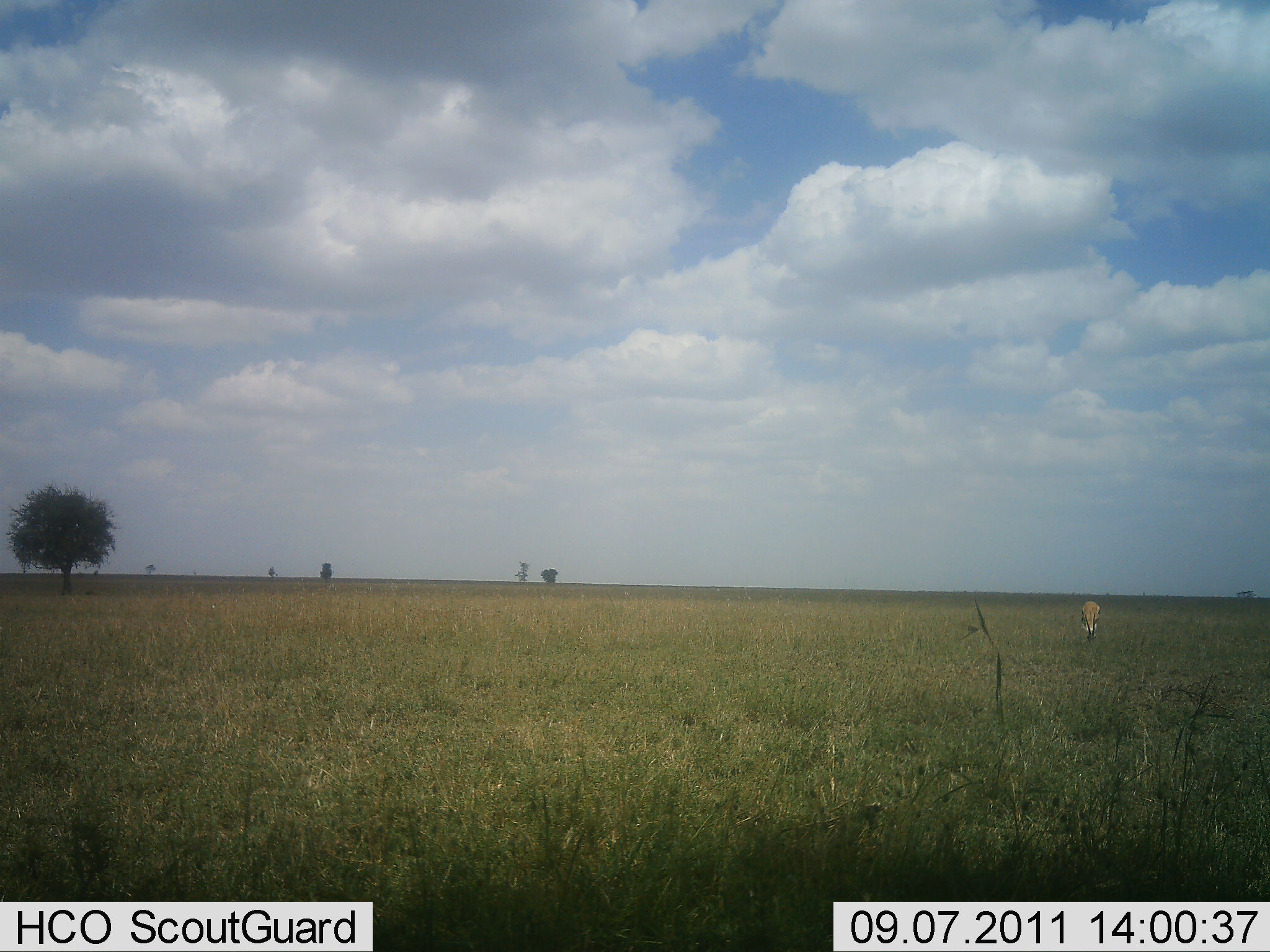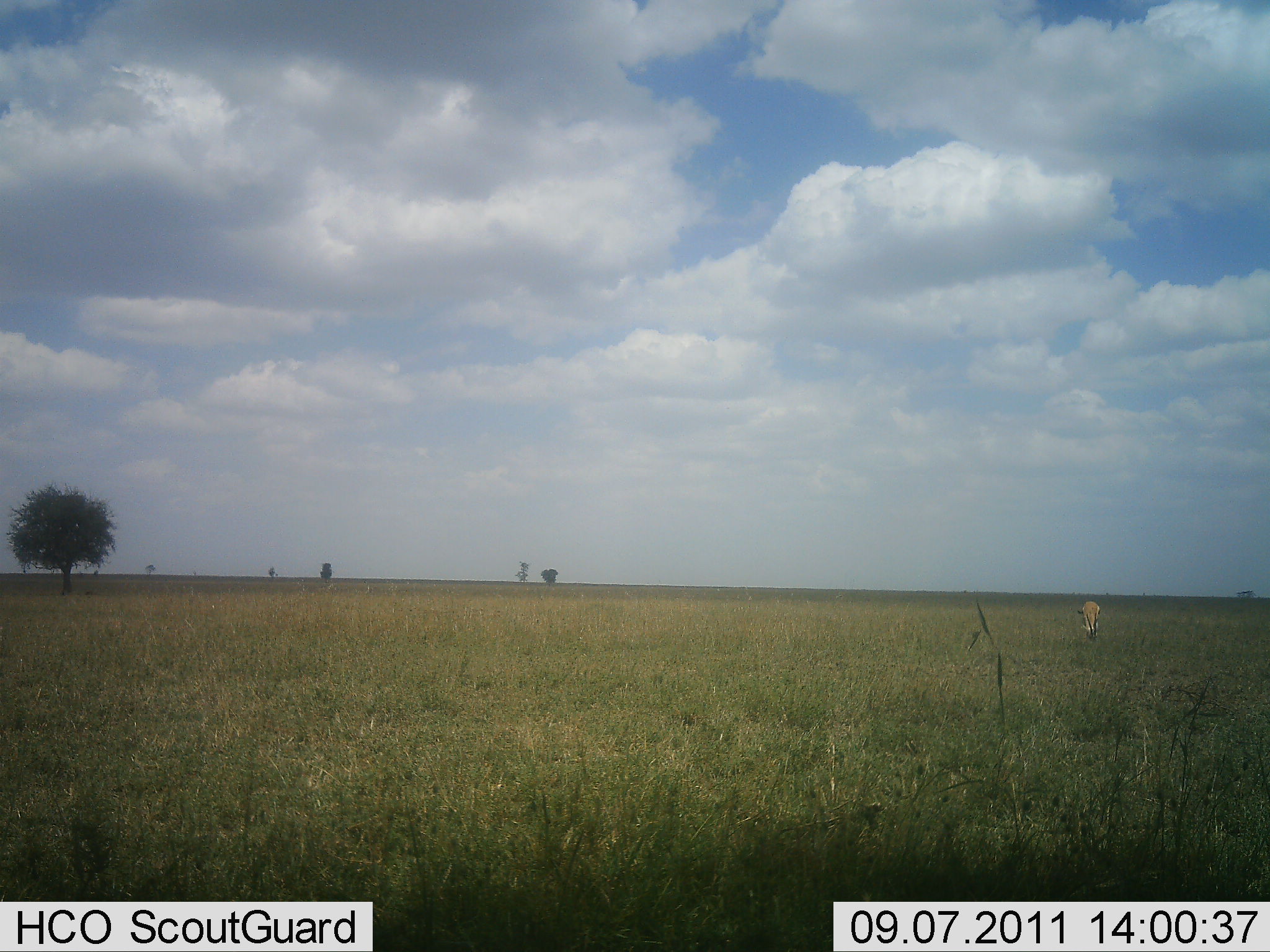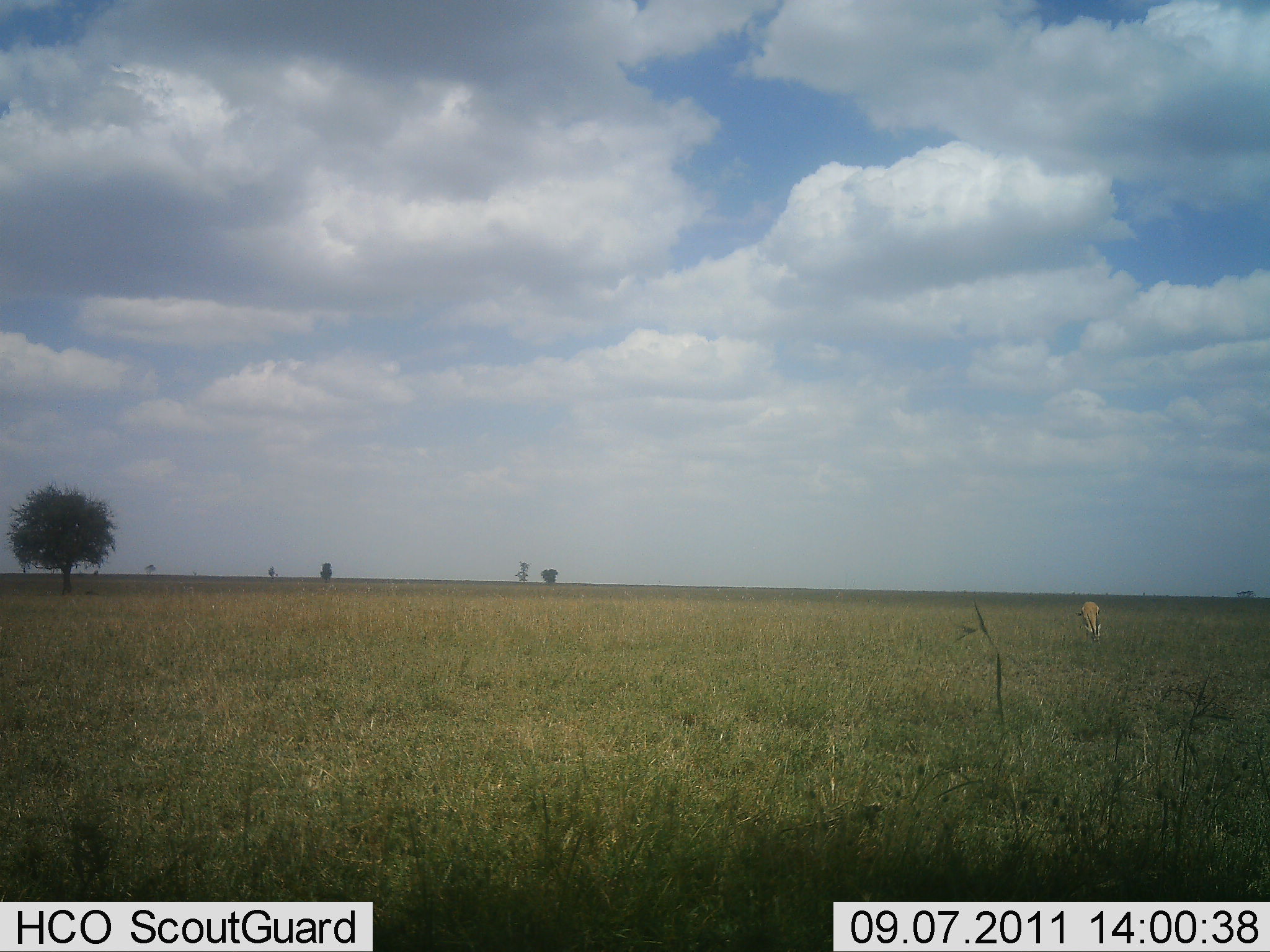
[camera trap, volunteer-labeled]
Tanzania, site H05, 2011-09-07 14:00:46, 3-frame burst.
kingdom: Animalia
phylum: Chordata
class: Mammalia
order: Artiodactyla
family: Bovidae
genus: Eudorcas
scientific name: Eudorcas thomsonii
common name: thomson's gazelle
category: gazellethomsons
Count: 1.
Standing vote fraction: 25%.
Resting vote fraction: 0%.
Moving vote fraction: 0%.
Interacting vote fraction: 0%.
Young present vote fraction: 0%.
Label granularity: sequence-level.